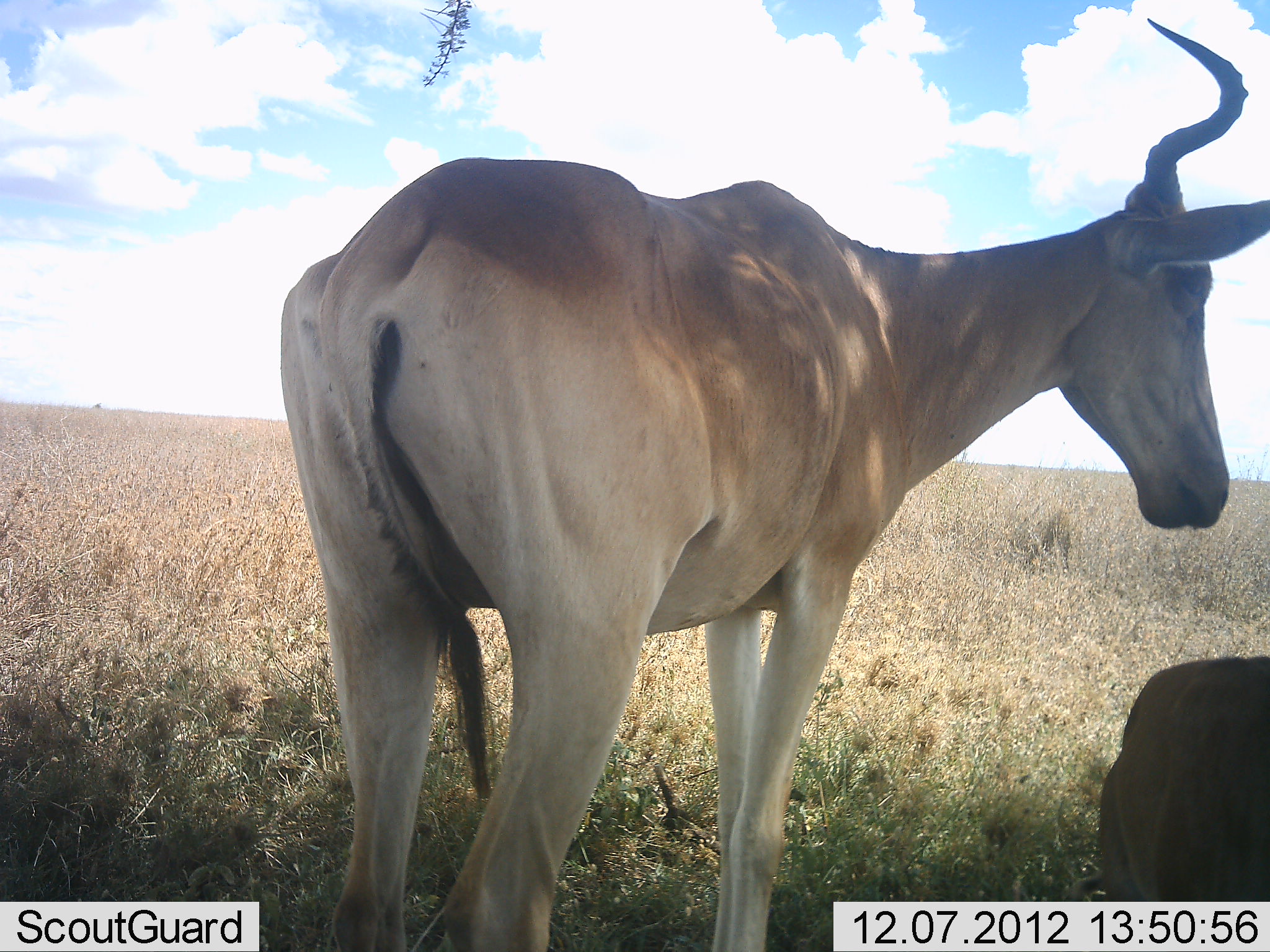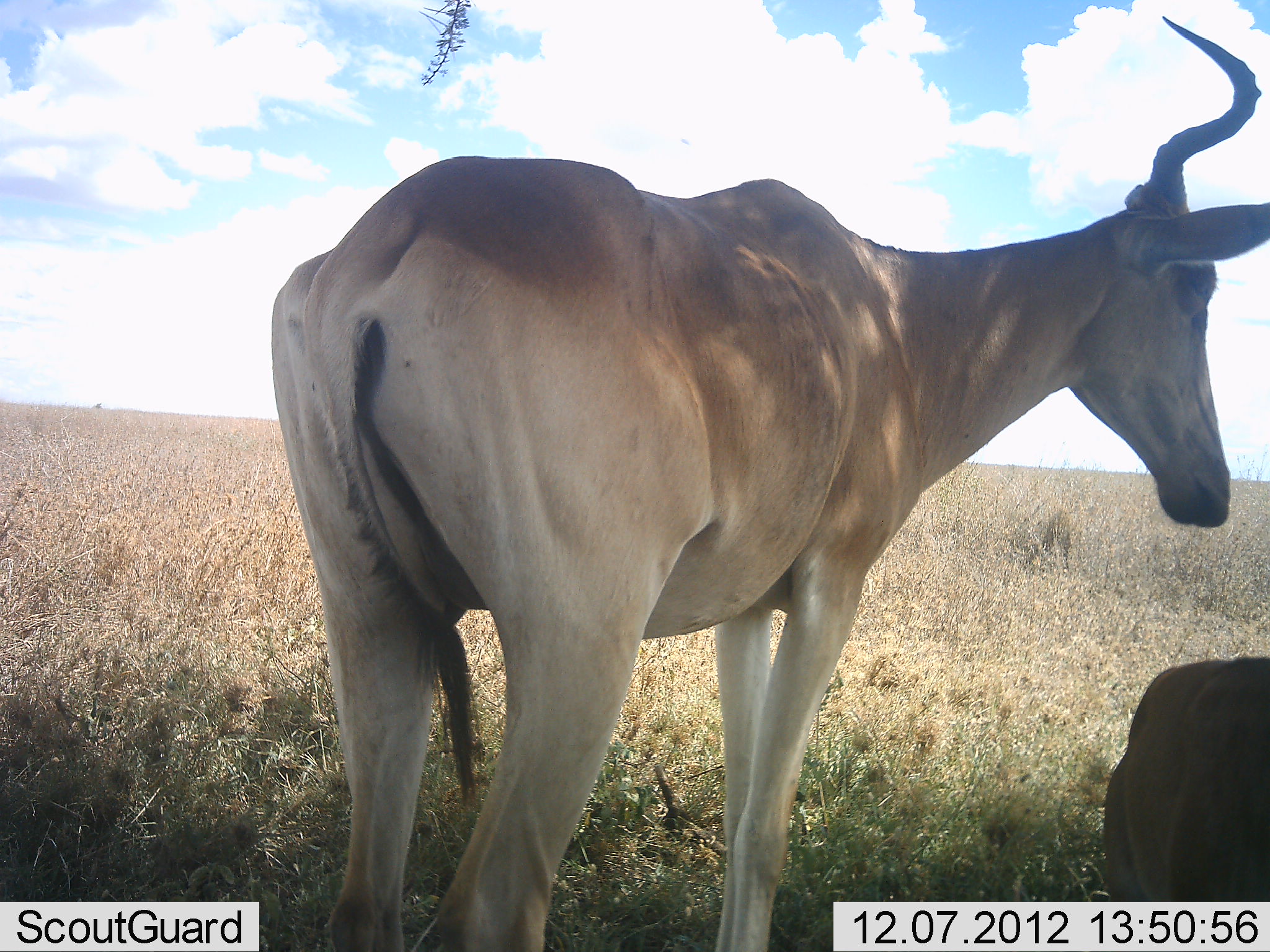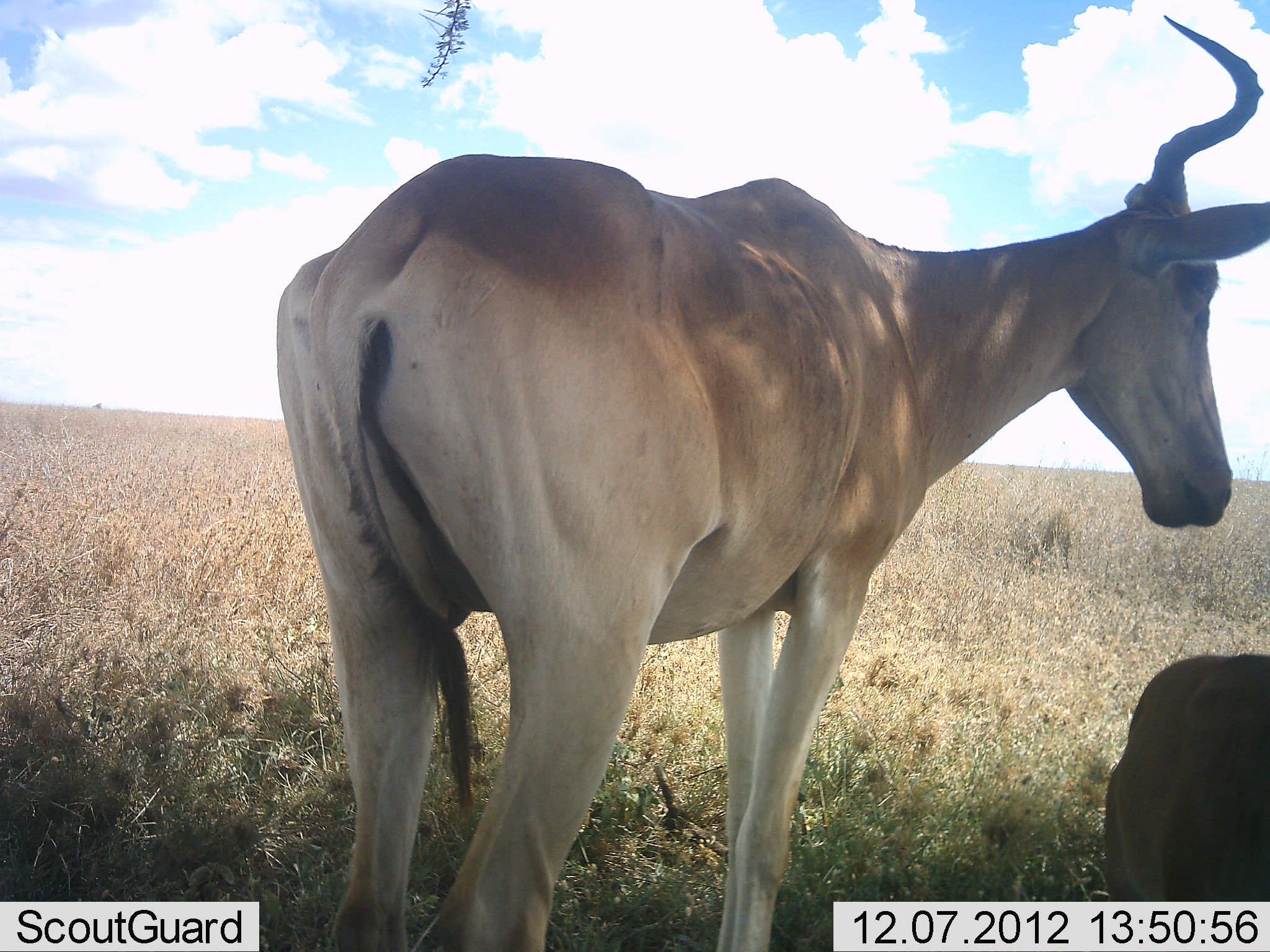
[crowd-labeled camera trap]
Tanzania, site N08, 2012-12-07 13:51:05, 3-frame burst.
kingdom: Animalia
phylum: Chordata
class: Mammalia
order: Artiodactyla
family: Bovidae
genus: Alcelaphus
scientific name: Alcelaphus buselaphus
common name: hartebeest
Hartebeest (Alcelaphus buselaphus), count 2. Behavior (volunteer vote fractions): standing 100%, resting 40%, moving 0%, interacting 0%. Young present (vote fraction): 0%. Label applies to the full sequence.